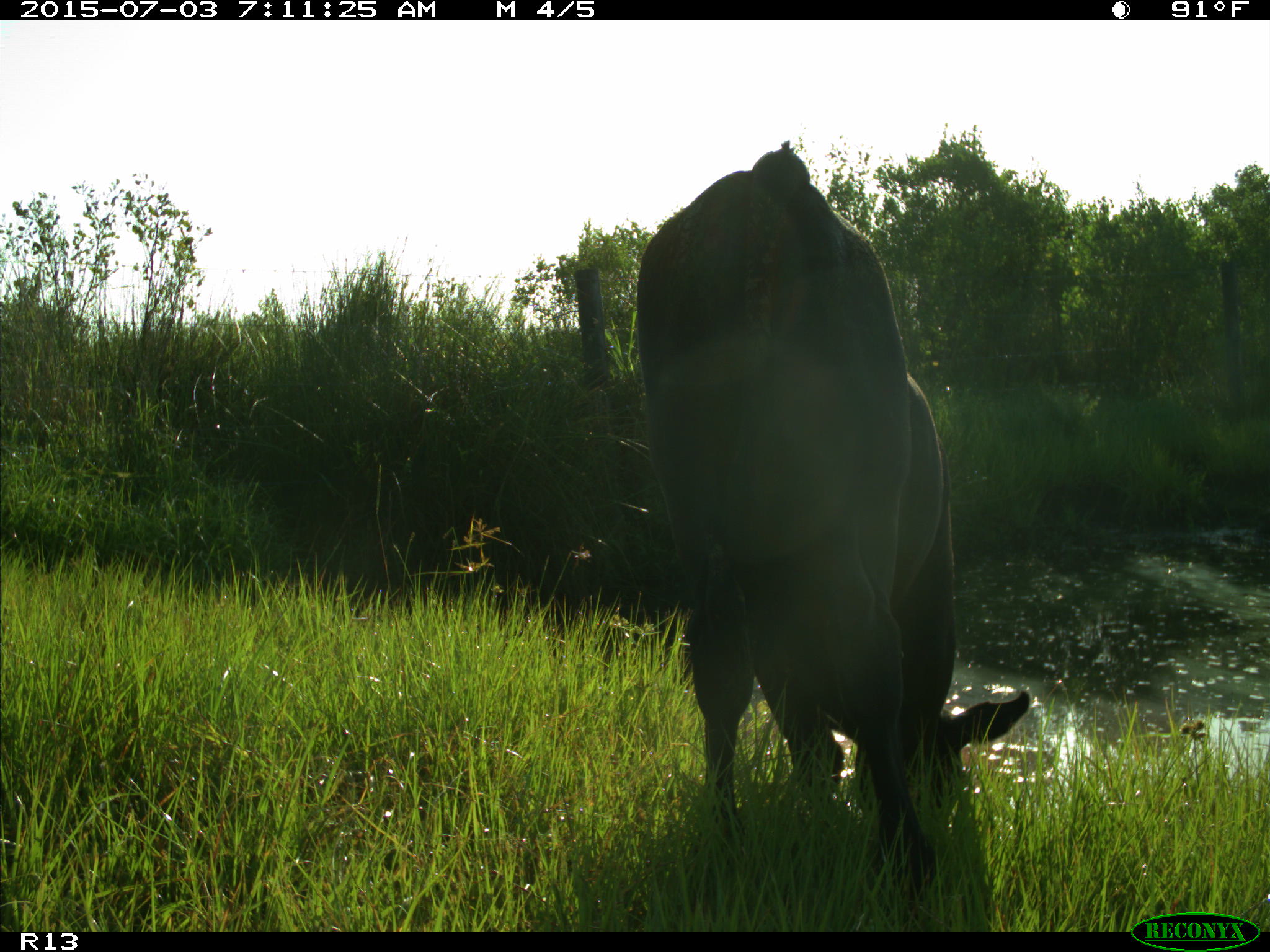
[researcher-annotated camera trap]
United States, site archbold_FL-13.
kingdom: Animalia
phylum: Chordata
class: Mammalia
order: Artiodactyla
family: Bovidae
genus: Bos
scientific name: Bos taurus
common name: domestic cow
Bos taurus (domestic cow).